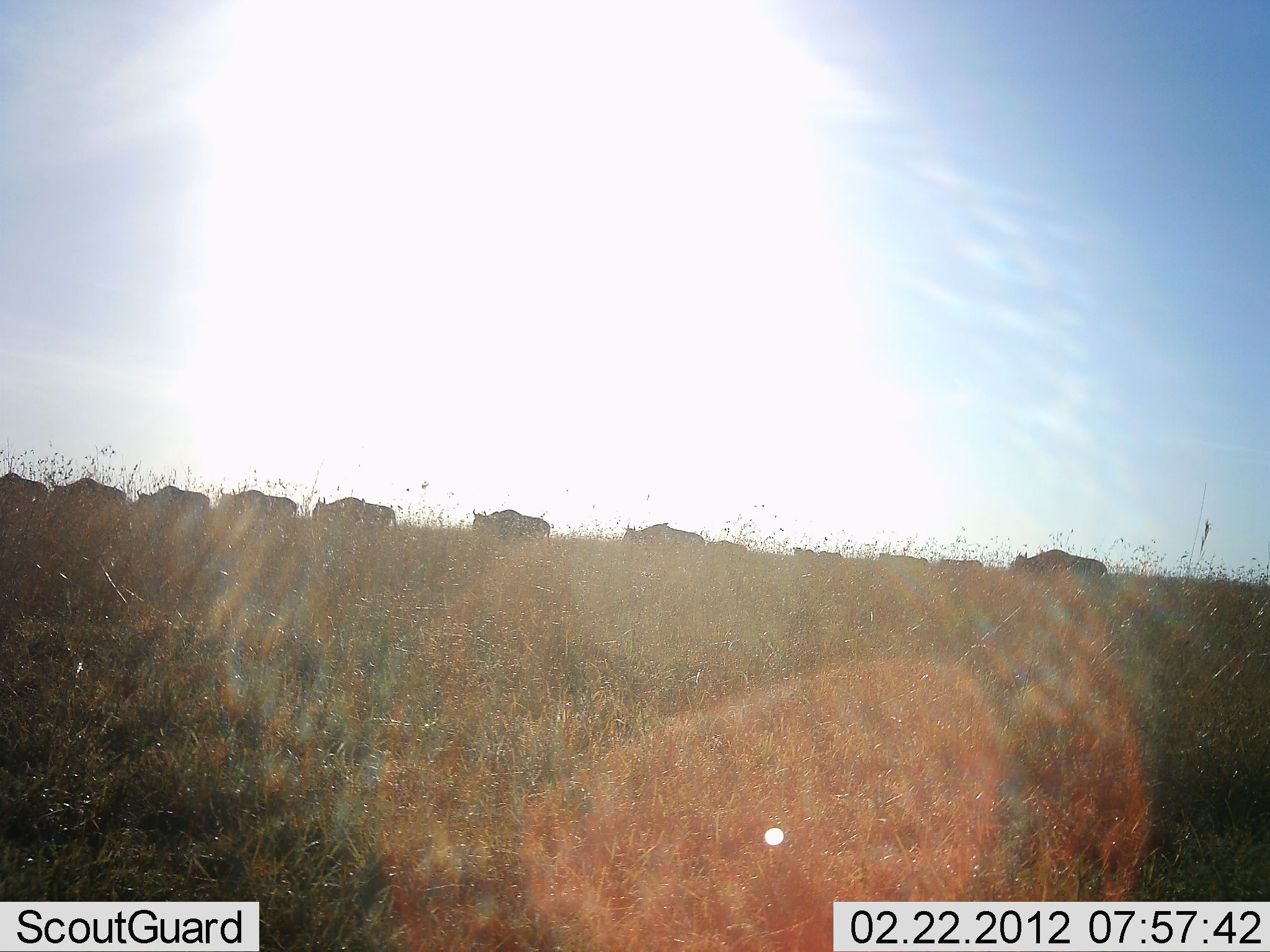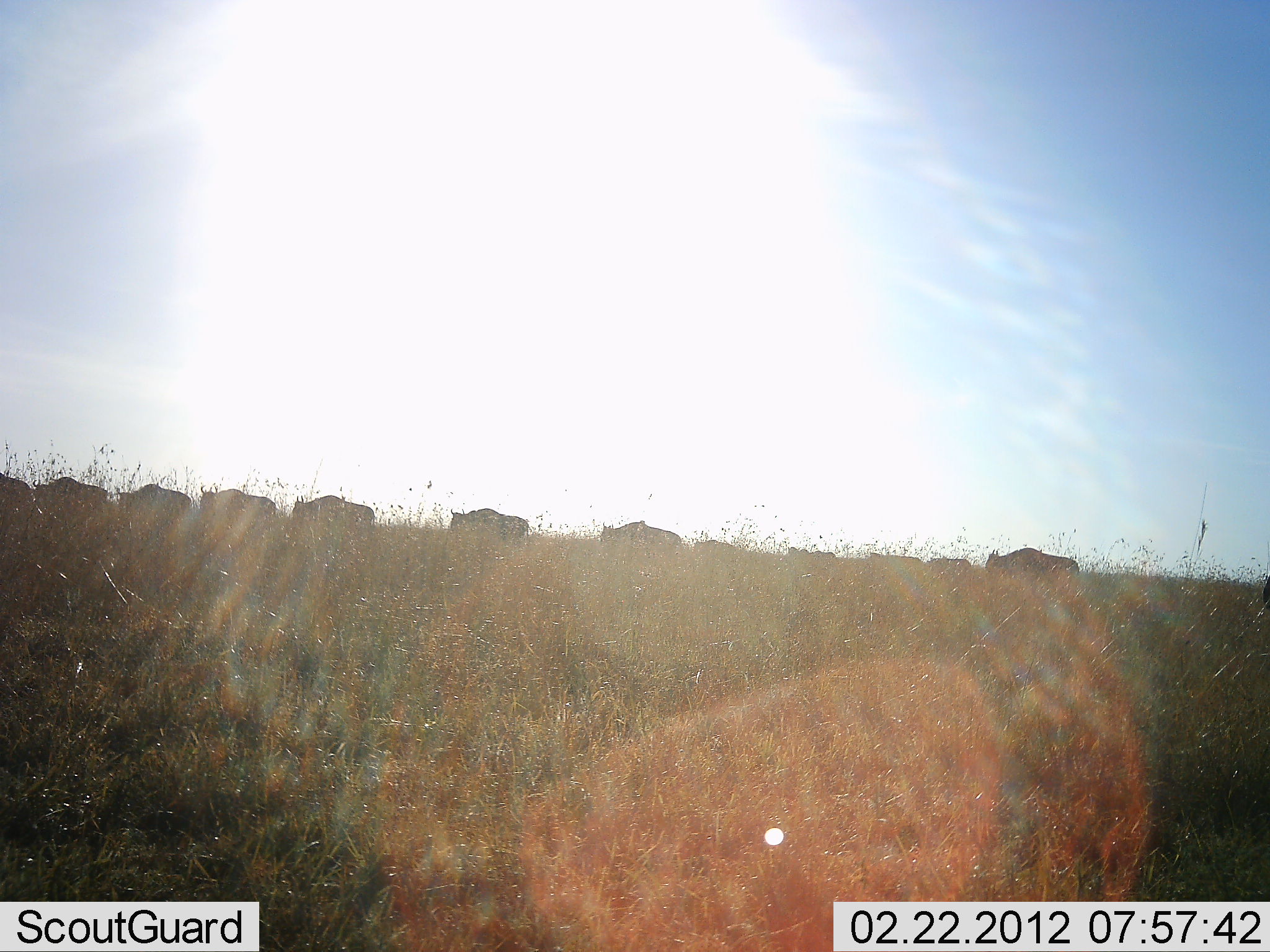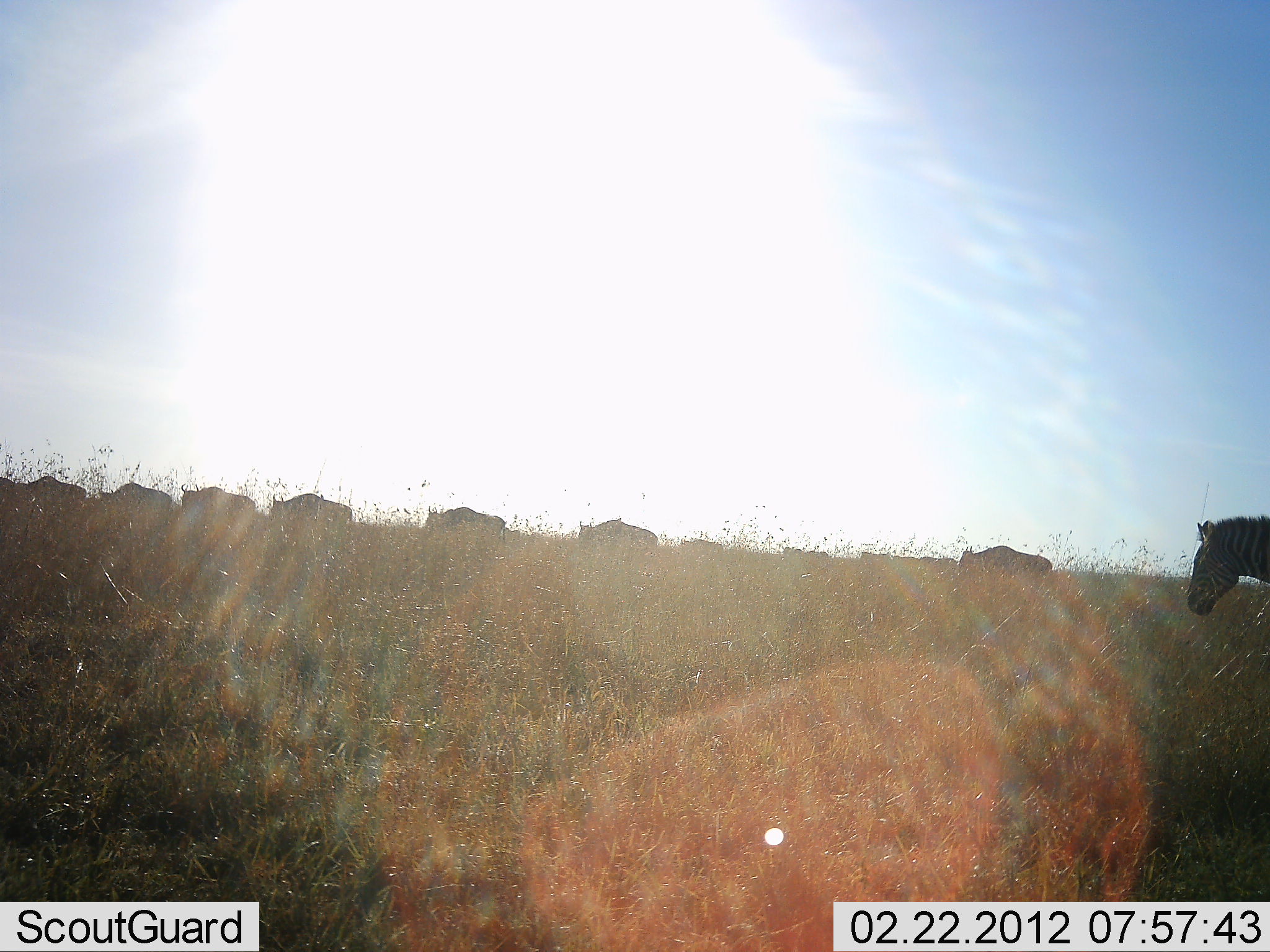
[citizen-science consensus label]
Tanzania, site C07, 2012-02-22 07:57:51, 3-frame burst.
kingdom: Animalia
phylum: Chordata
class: Mammalia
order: Artiodactyla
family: Bovidae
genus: Connochaetes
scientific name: Connochaetes taurinus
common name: blue wildebeest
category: wildebeest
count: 11-50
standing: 6%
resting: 0%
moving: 94%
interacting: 0%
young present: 6%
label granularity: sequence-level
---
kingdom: Animalia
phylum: Chordata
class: Mammalia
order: Perissodactyla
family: Equidae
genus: Equus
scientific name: Equus quagga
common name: plains zebra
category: zebra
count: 1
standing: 8%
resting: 0%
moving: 92%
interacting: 0%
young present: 0%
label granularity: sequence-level